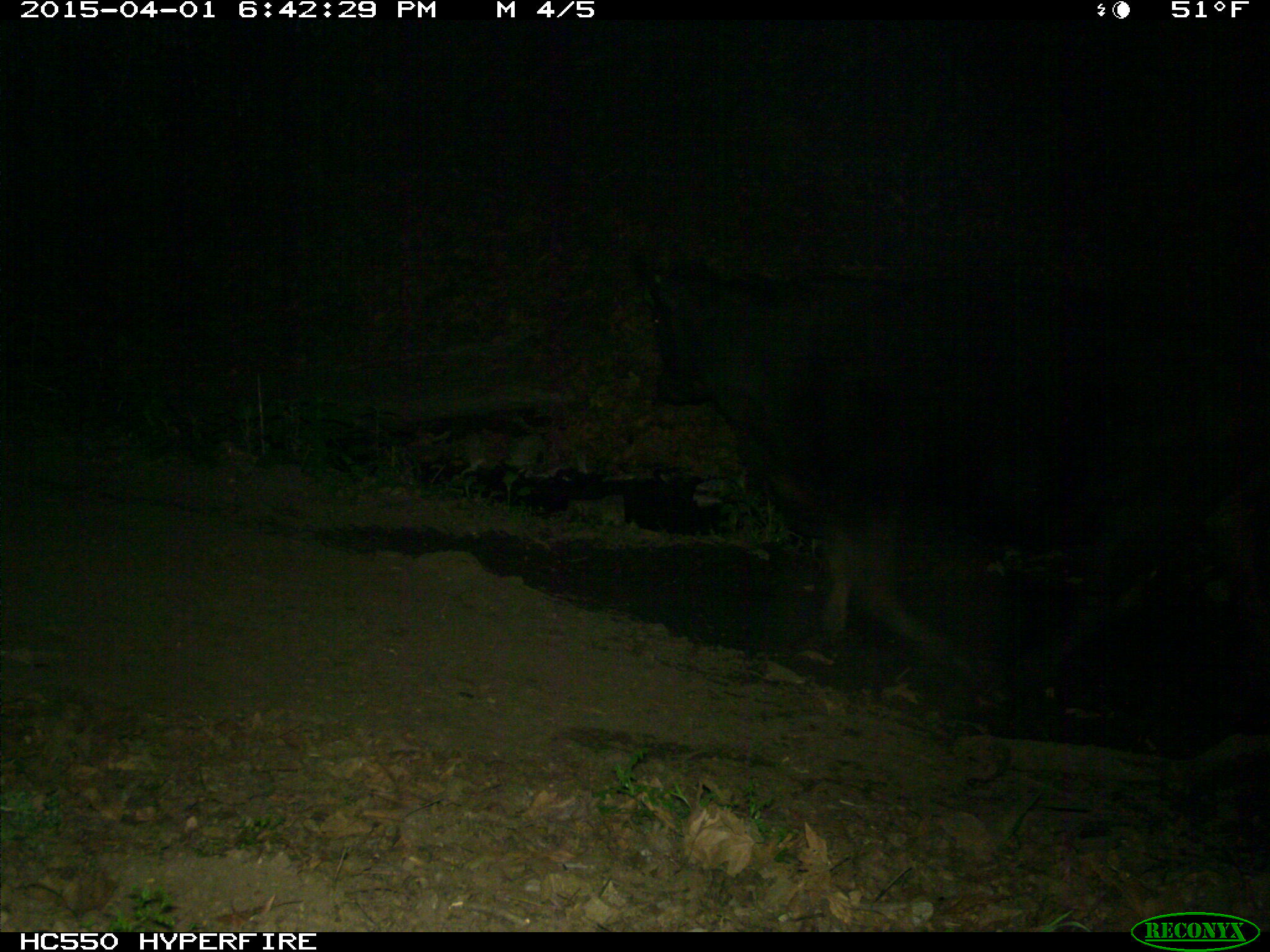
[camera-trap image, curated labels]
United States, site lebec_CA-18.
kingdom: Animalia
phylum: Chordata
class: Mammalia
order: Artiodactyla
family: Bovidae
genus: Bos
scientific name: Bos taurus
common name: domestic cow